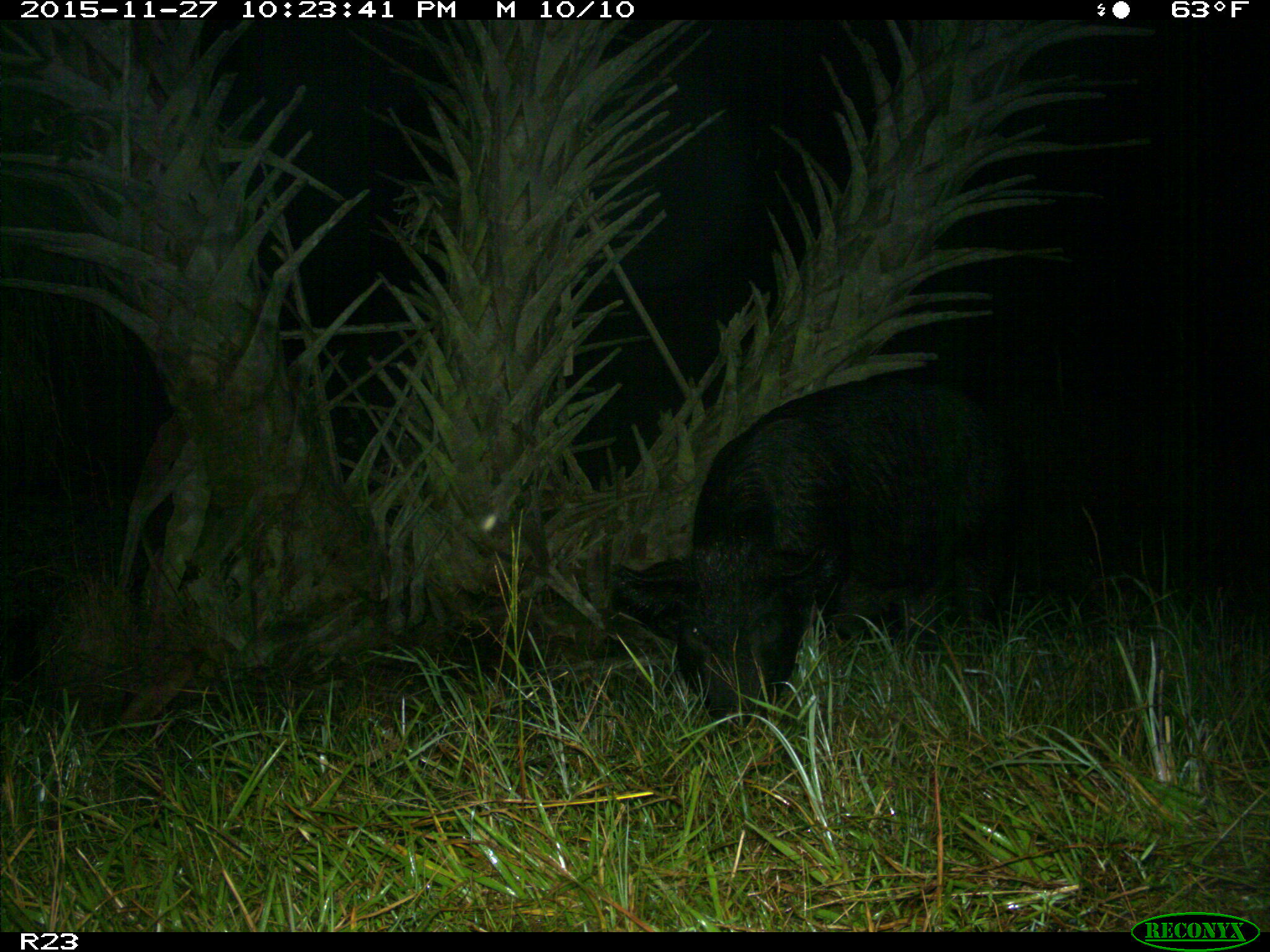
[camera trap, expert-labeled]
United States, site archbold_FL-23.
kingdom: Animalia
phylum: Chordata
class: Mammalia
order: Artiodactyla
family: Suidae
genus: Sus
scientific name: Sus scrofa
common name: wild boar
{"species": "Sus scrofa (wild boar)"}